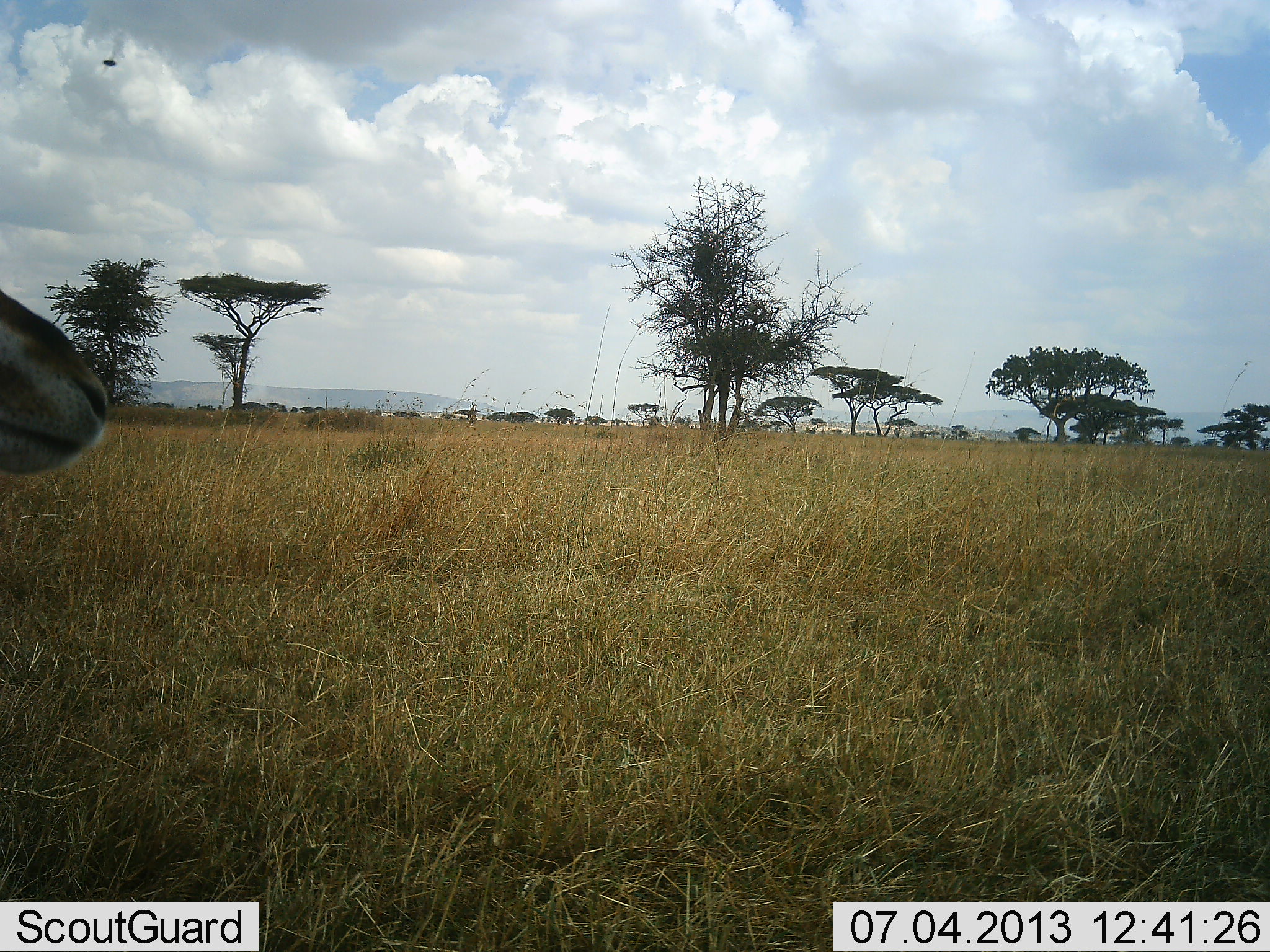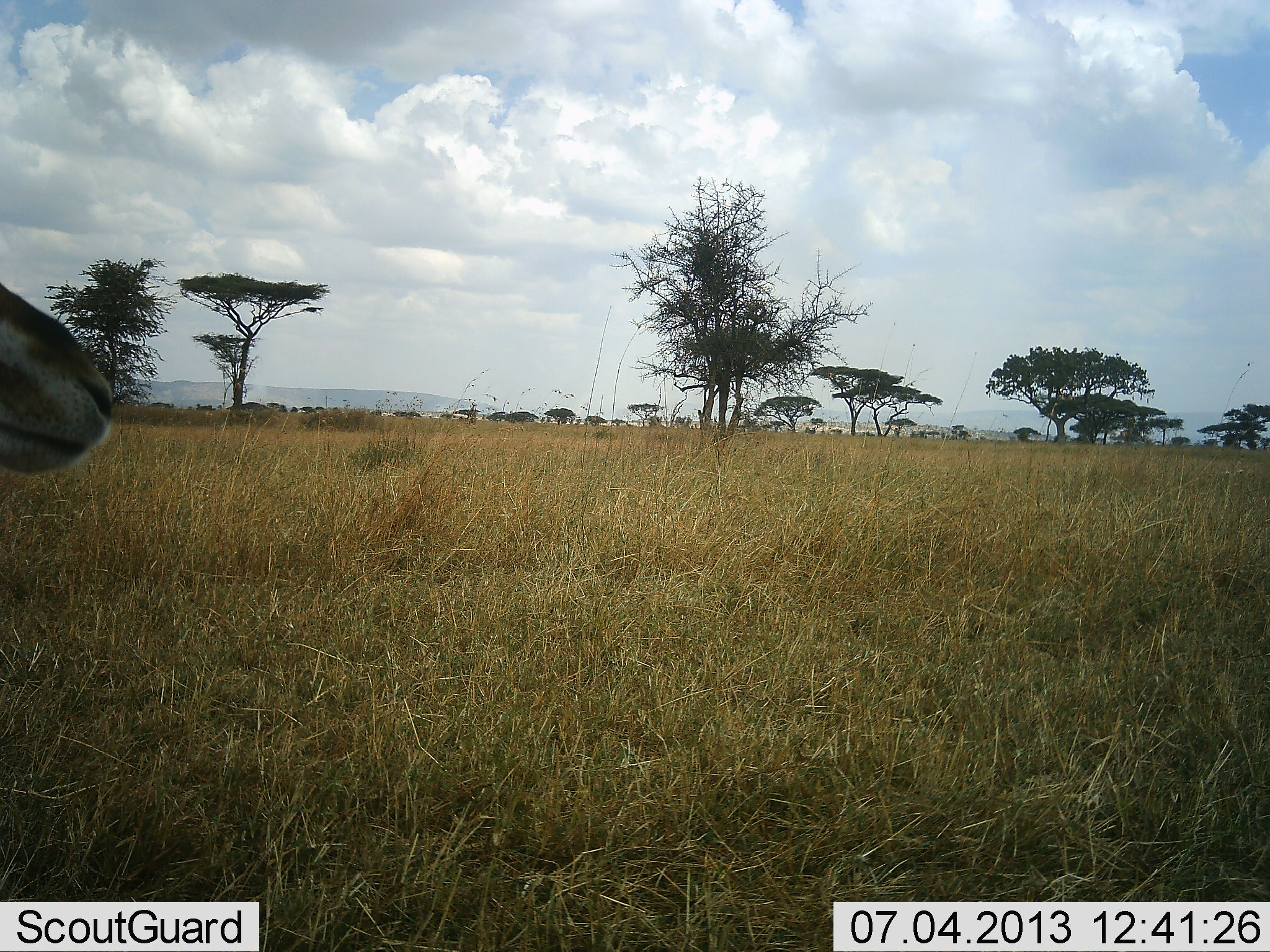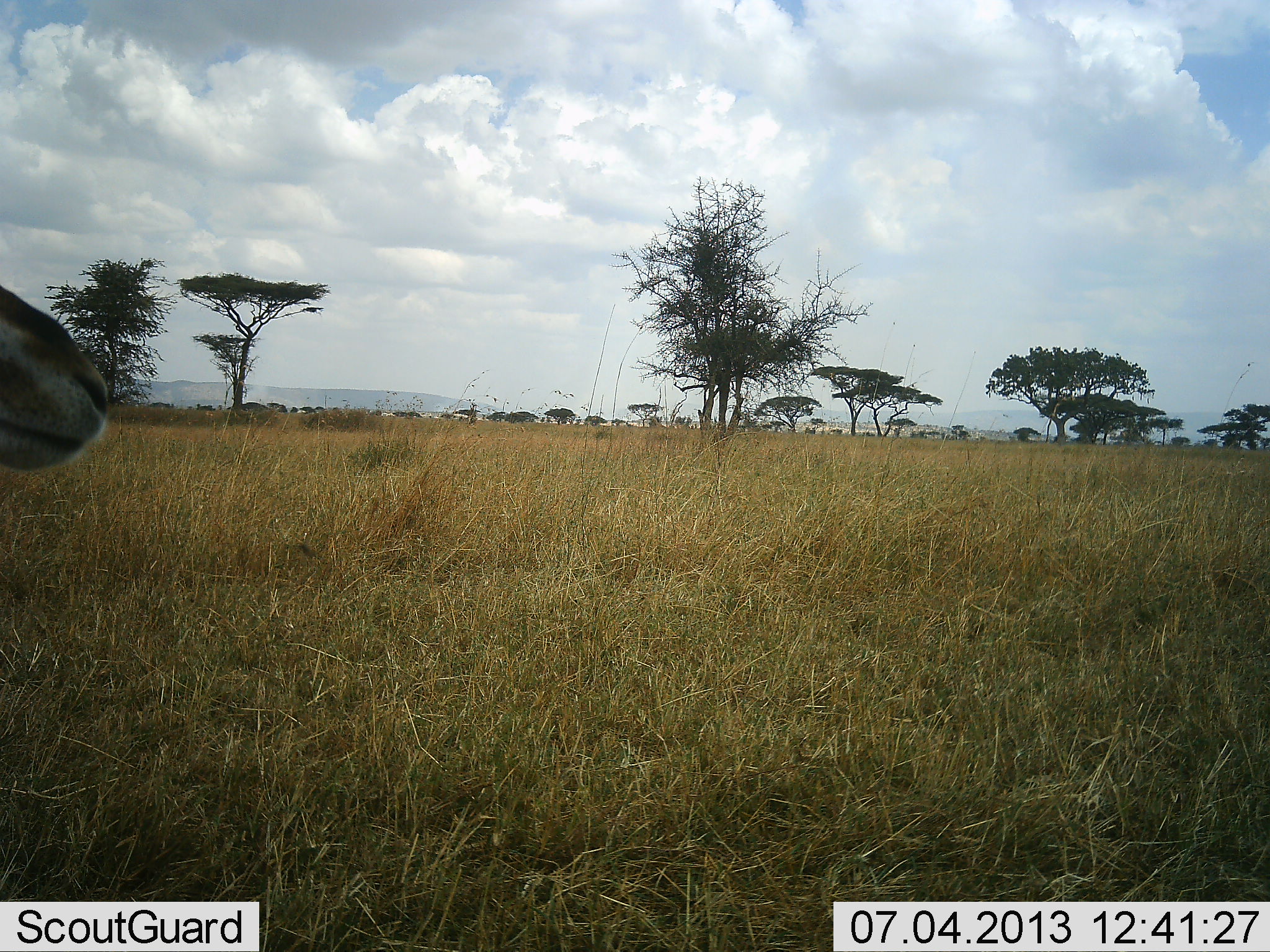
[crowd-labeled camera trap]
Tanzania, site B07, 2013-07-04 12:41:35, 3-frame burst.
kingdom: Animalia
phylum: Chordata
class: Mammalia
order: Artiodactyla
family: Bovidae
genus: Nanger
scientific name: Nanger granti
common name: grant's gazelle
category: gazellegrants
Gazellegrants (grant's gazelle) (Nanger granti), count 1. Behavior (volunteer vote fractions): standing 100%, resting 0%, moving 0%, interacting 0%. Young present (vote fraction): 0%. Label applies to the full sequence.